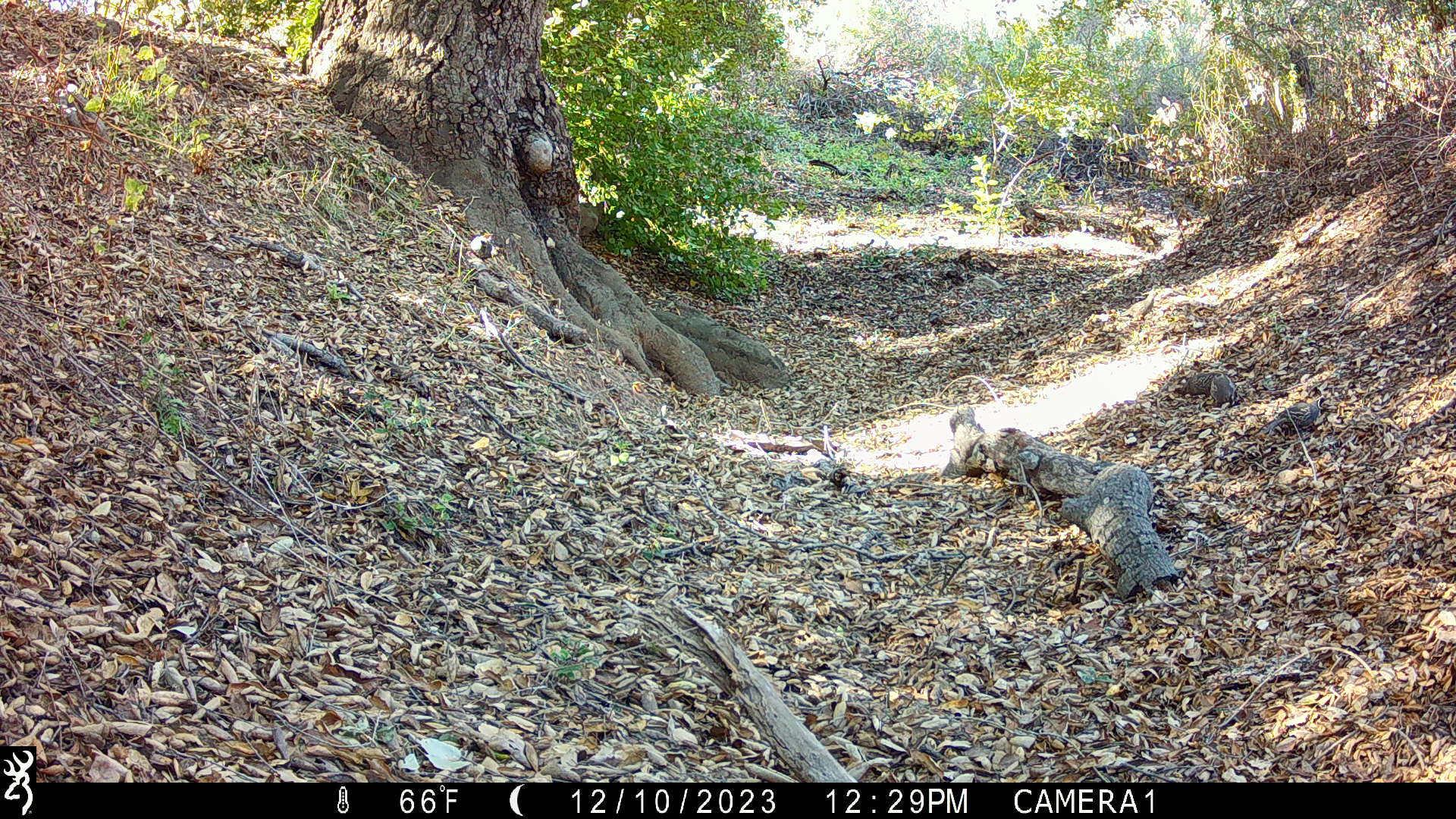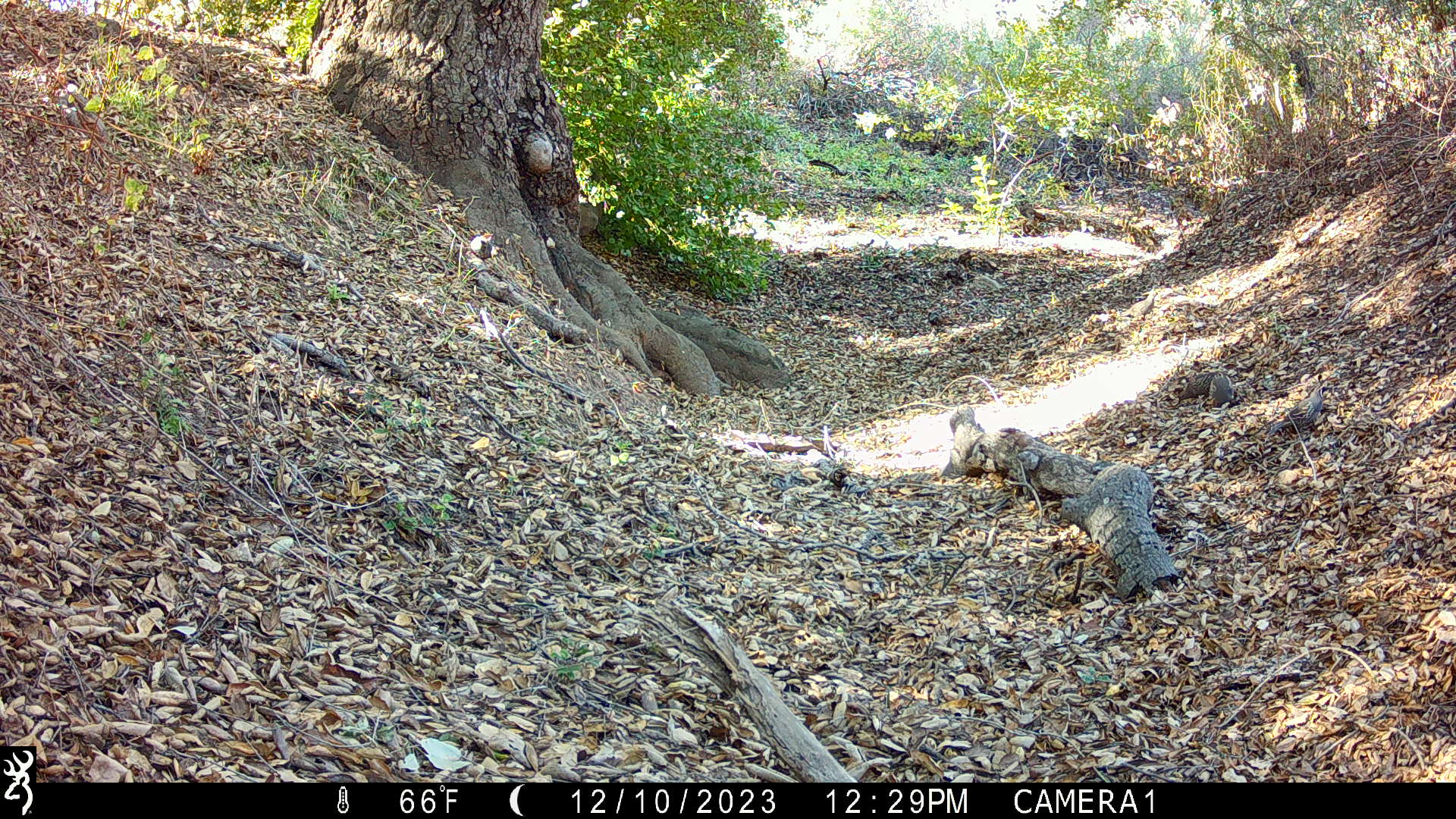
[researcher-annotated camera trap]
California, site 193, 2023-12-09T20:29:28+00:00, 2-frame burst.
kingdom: Animalia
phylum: Chordata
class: Aves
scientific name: Aves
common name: bird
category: unknown bird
Unknown bird (bird) (Aves).